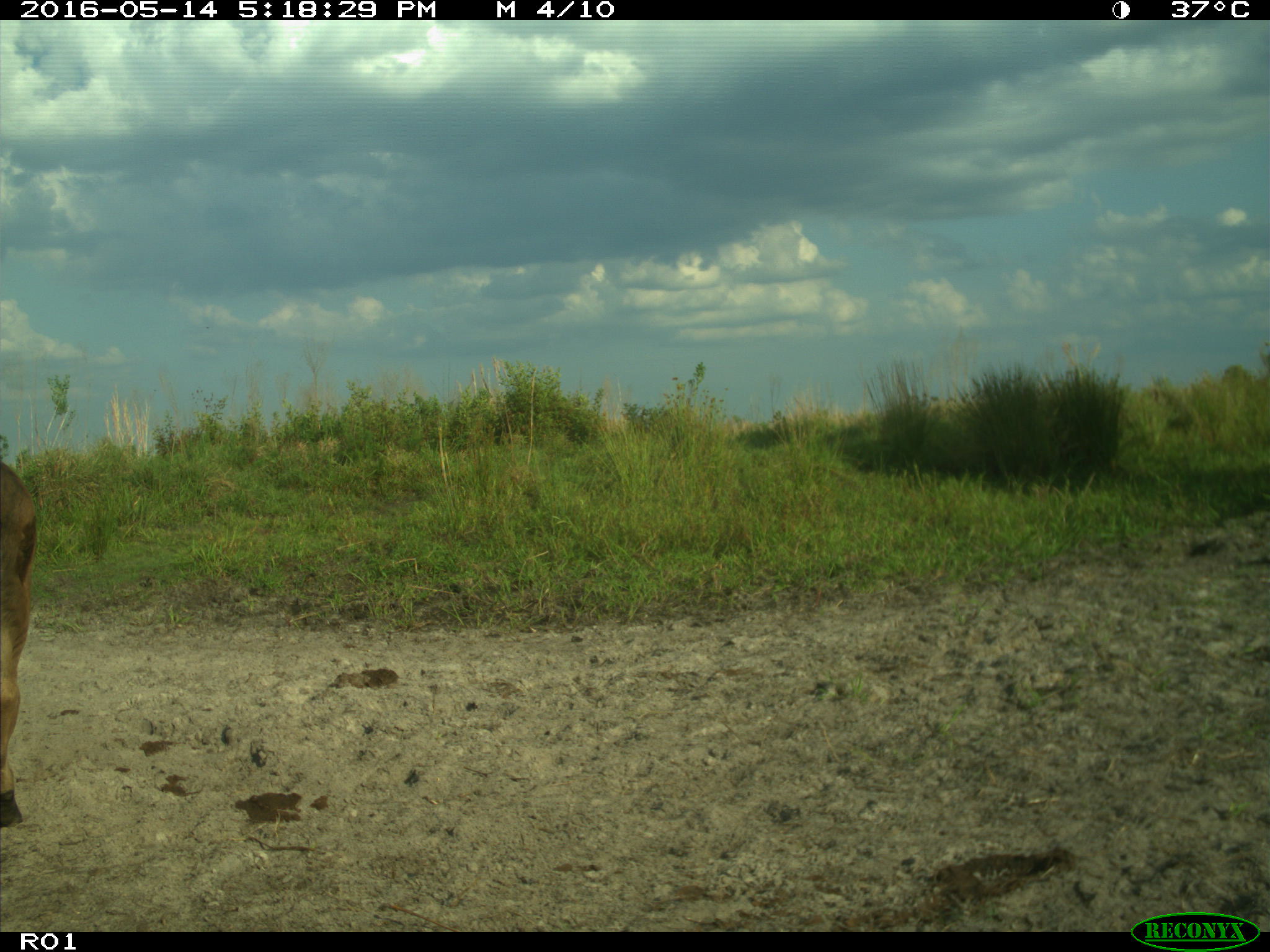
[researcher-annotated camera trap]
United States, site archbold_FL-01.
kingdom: Animalia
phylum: Chordata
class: Mammalia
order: Artiodactyla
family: Bovidae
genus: Bos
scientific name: Bos taurus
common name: domestic cow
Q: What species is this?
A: Bos taurus (domestic cow).